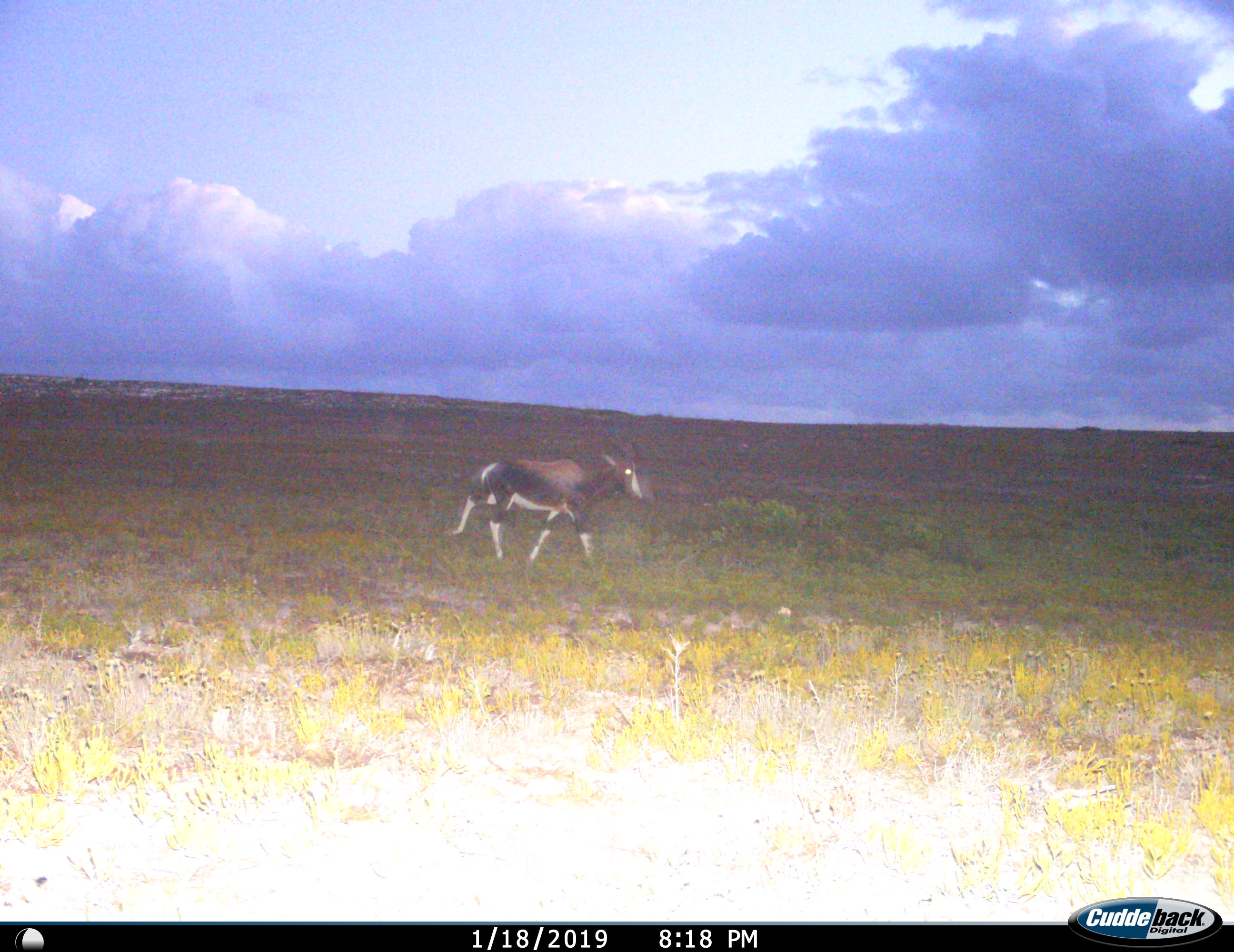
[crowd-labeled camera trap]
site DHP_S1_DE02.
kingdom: Animalia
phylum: Chordata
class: Mammalia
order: Artiodactyla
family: Bovidae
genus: Damaliscus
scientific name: Damaliscus pygargus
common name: bontebok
Bontebok (Damaliscus pygargus), count 1. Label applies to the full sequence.